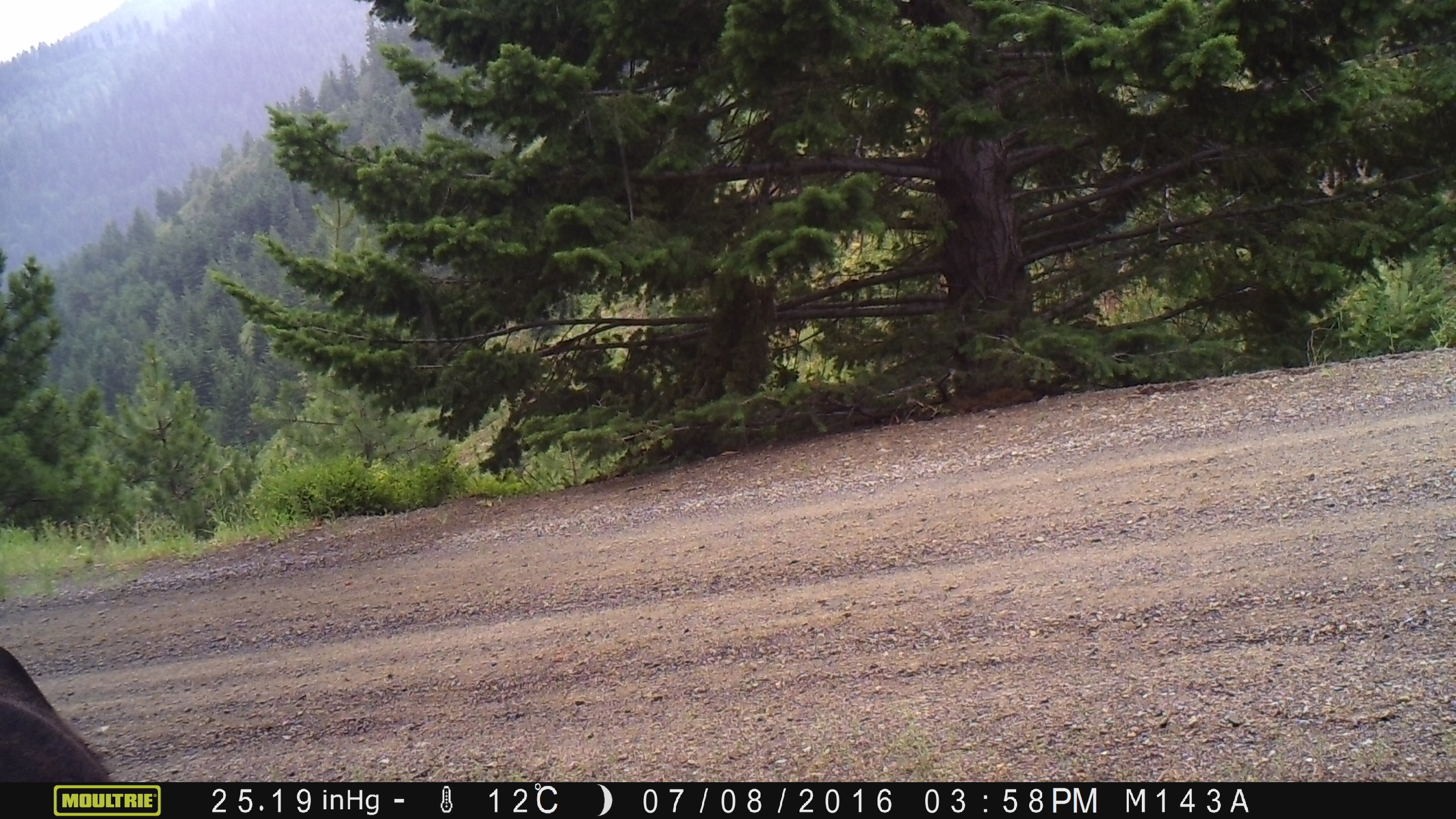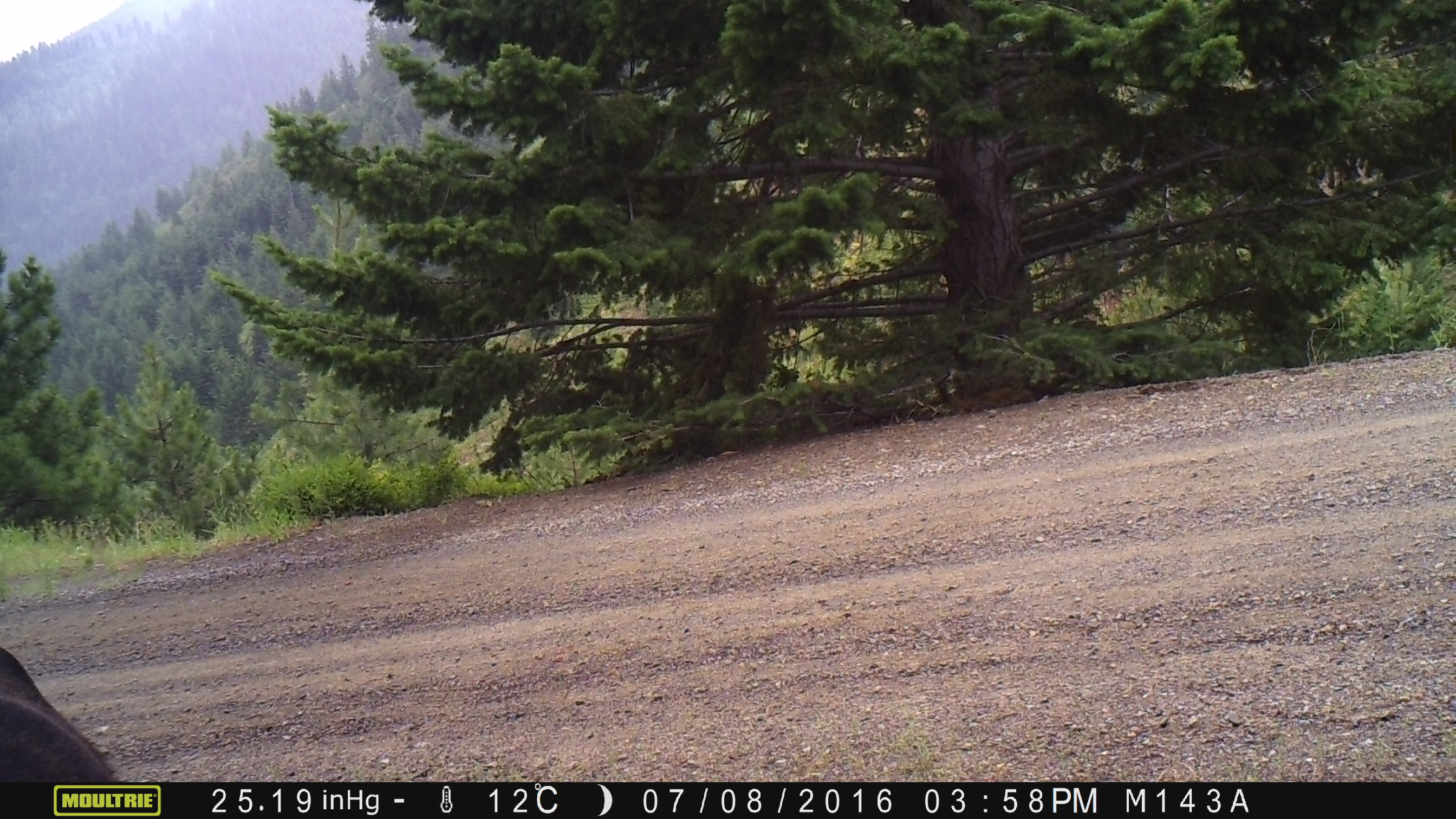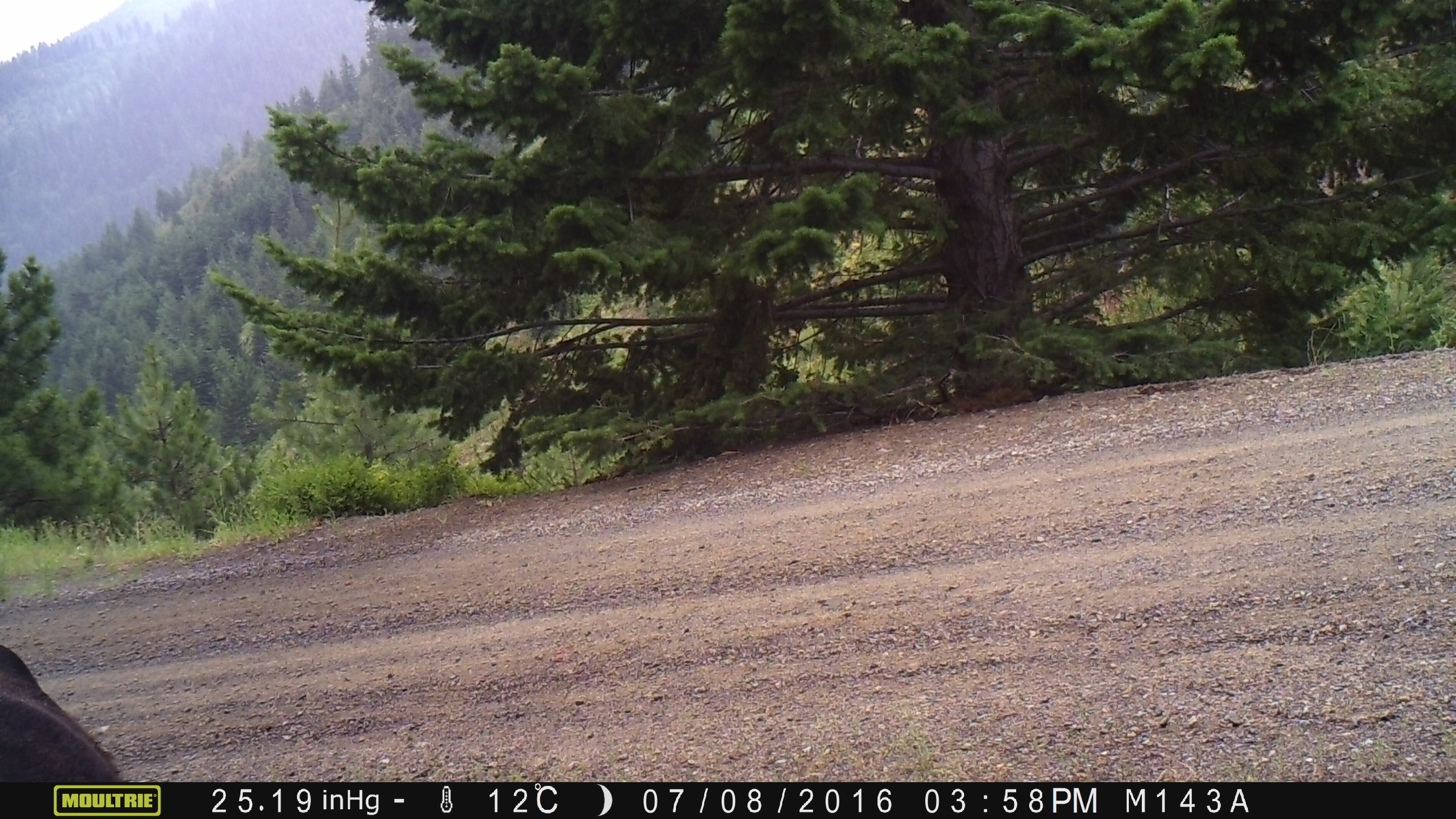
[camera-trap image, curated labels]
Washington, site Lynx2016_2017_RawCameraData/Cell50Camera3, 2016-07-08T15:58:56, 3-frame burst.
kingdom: Animalia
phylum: Chordata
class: Mammalia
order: Artiodactyla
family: Bovidae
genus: Bos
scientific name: Bos taurus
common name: domestic cattle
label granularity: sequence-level